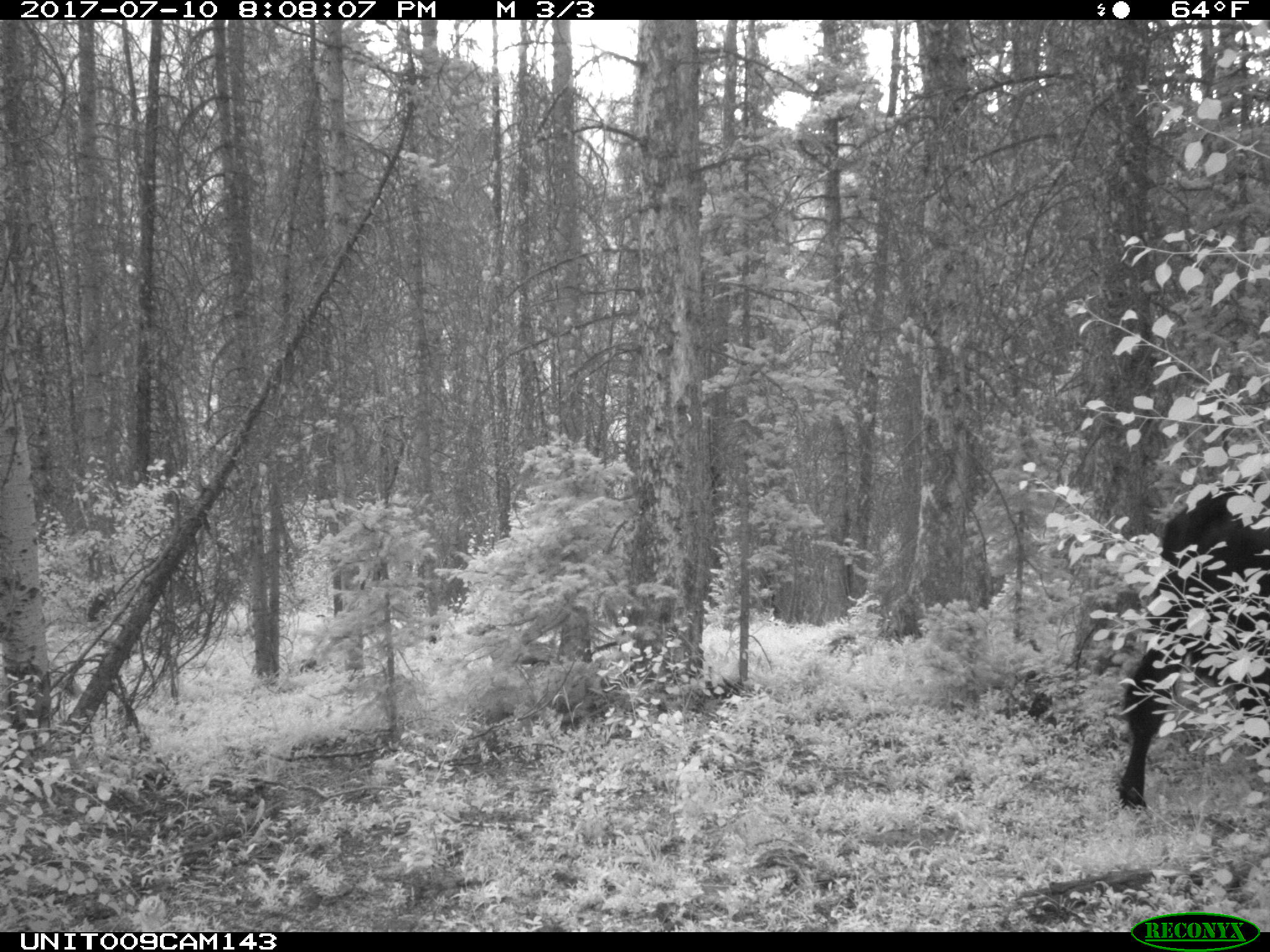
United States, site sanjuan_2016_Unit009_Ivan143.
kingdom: Animalia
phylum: Chordata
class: Mammalia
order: Artiodactyla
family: Bovidae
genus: Bos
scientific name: Bos taurus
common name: domestic cow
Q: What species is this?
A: Bos taurus (domestic cow).